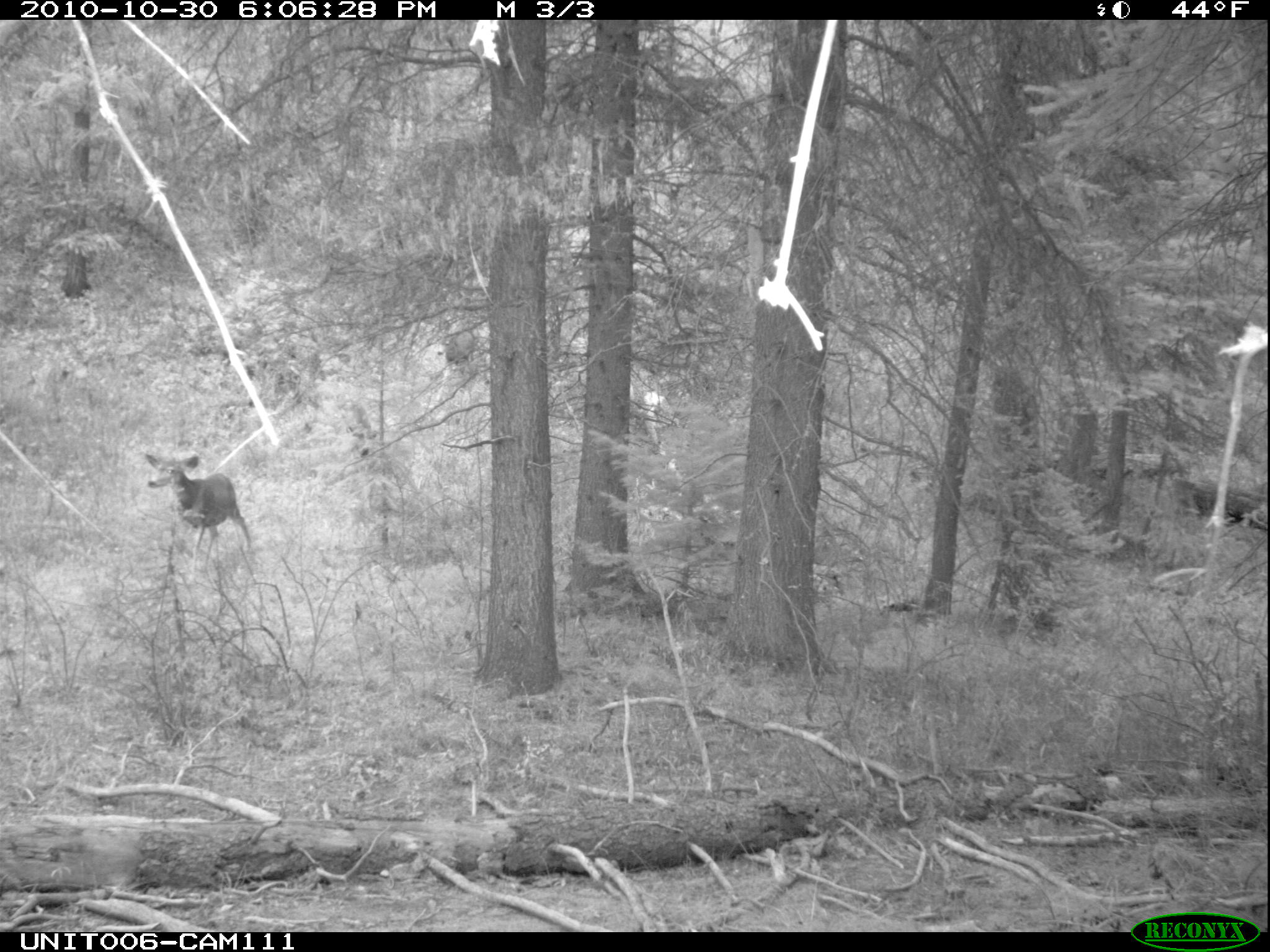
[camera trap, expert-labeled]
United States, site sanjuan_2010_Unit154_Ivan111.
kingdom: Animalia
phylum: Chordata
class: Mammalia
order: Artiodactyla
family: Cervidae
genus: Odocoileus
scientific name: Odocoileus hemionus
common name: mule deer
Odocoileus hemionus (mule deer).